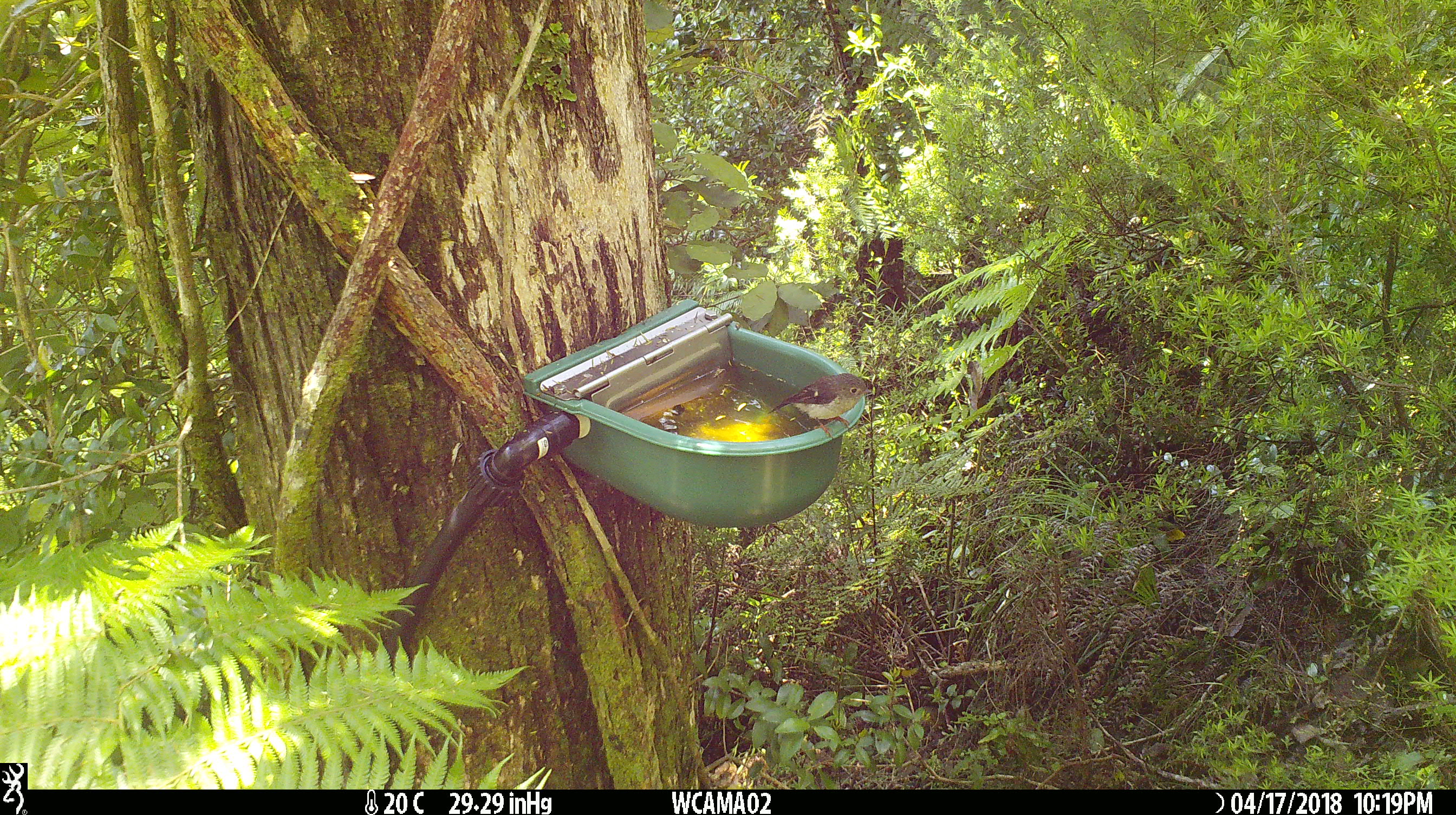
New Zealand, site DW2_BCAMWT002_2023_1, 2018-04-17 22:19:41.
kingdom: Animalia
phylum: Chordata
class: Aves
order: Passeriformes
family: Petroicidae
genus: Petroica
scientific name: Petroica macrocephala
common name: tomtit